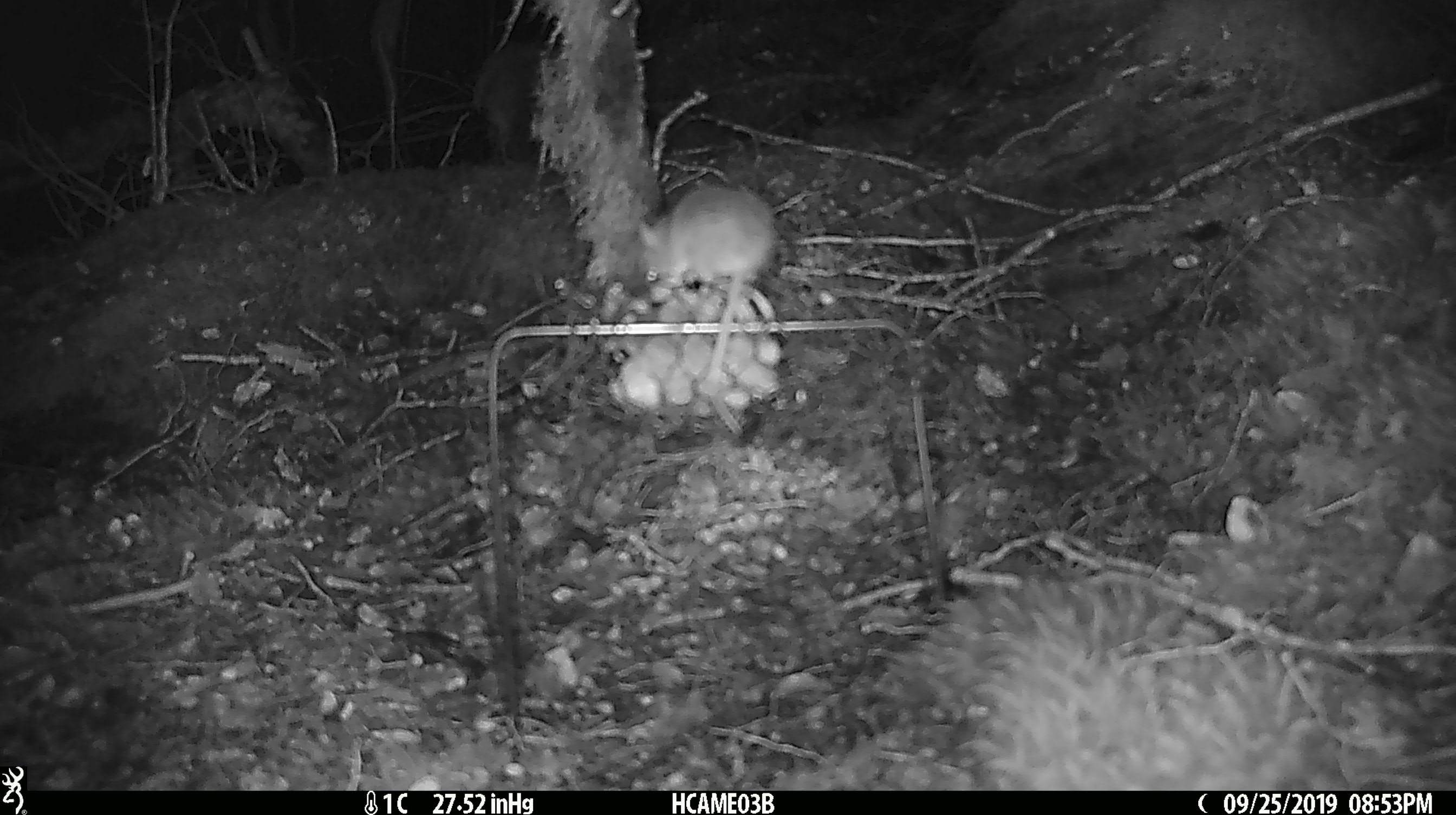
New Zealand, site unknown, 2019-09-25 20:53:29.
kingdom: Animalia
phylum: Chordata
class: Mammalia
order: Rodentia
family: Muridae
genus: Mus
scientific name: Mus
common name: mouse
Mouse (Mus).